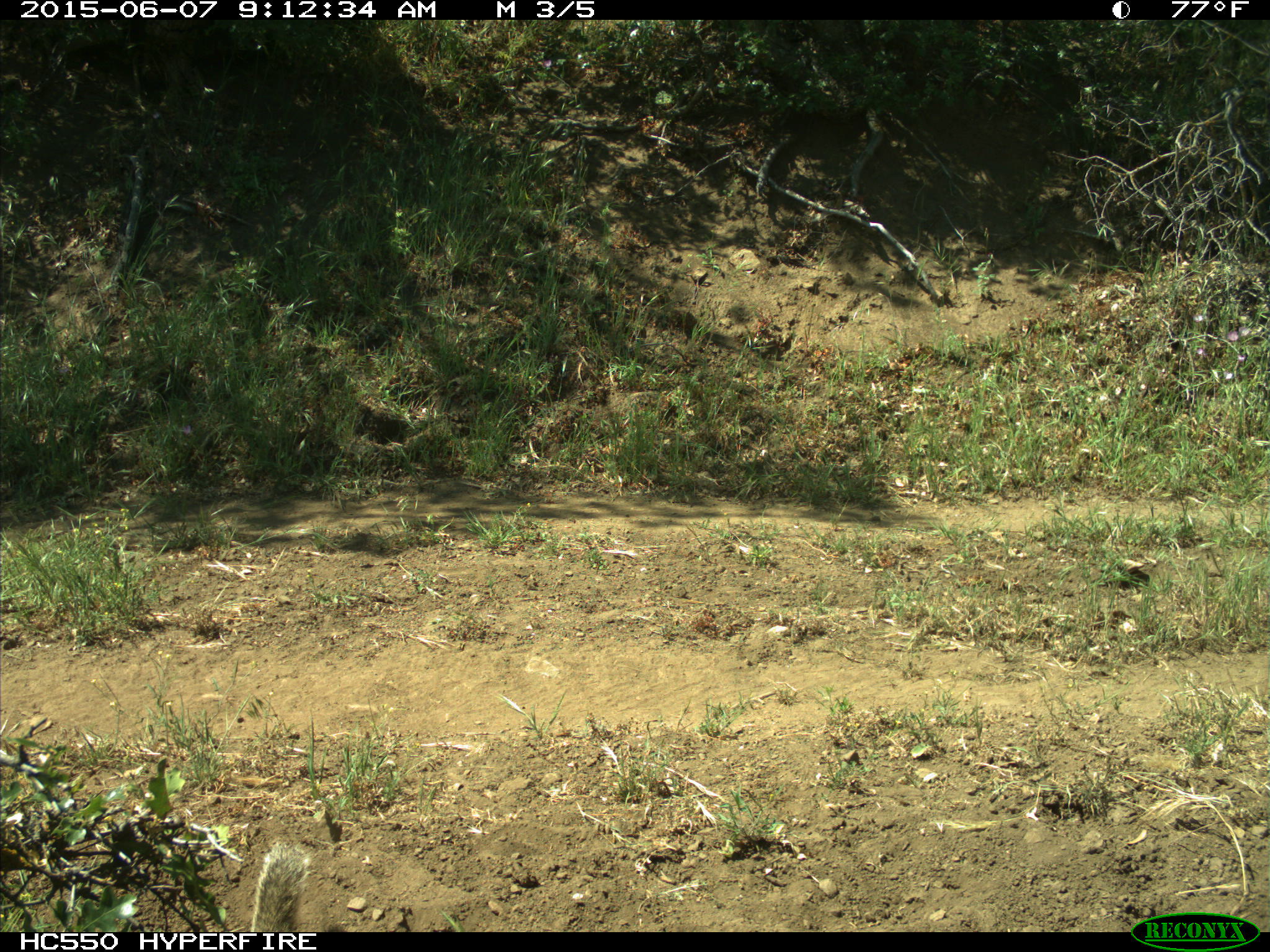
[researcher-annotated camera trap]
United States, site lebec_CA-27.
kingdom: Animalia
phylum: Chordata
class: Mammalia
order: Rodentia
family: Sciuridae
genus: Otospermophilus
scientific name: Otospermophilus beecheyi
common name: california ground squirrel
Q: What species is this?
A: Otospermophilus beecheyi (california ground squirrel).